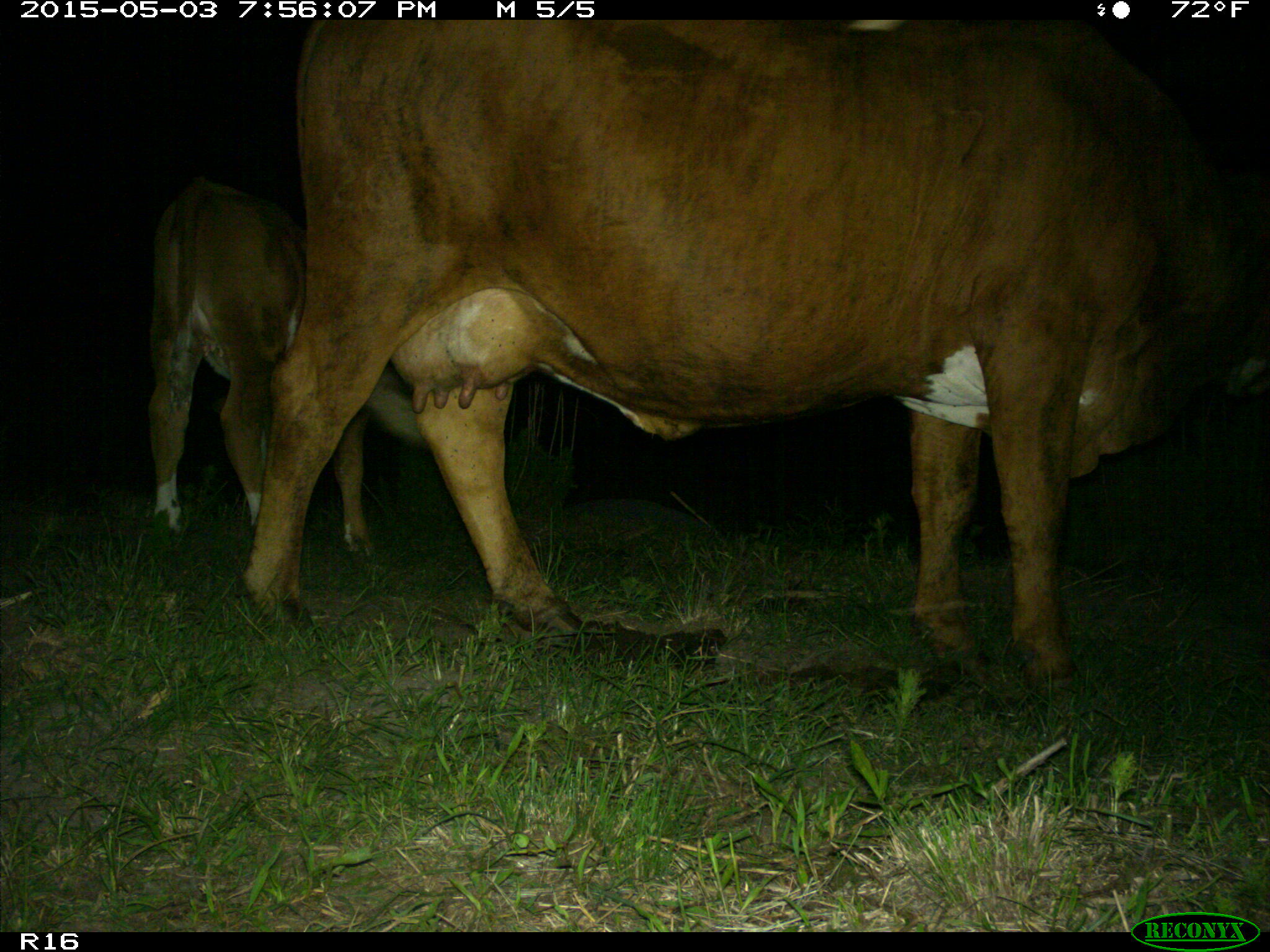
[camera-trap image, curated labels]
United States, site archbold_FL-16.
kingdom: Animalia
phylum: Chordata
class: Mammalia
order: Artiodactyla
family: Bovidae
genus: Bos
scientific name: Bos taurus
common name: domestic cow